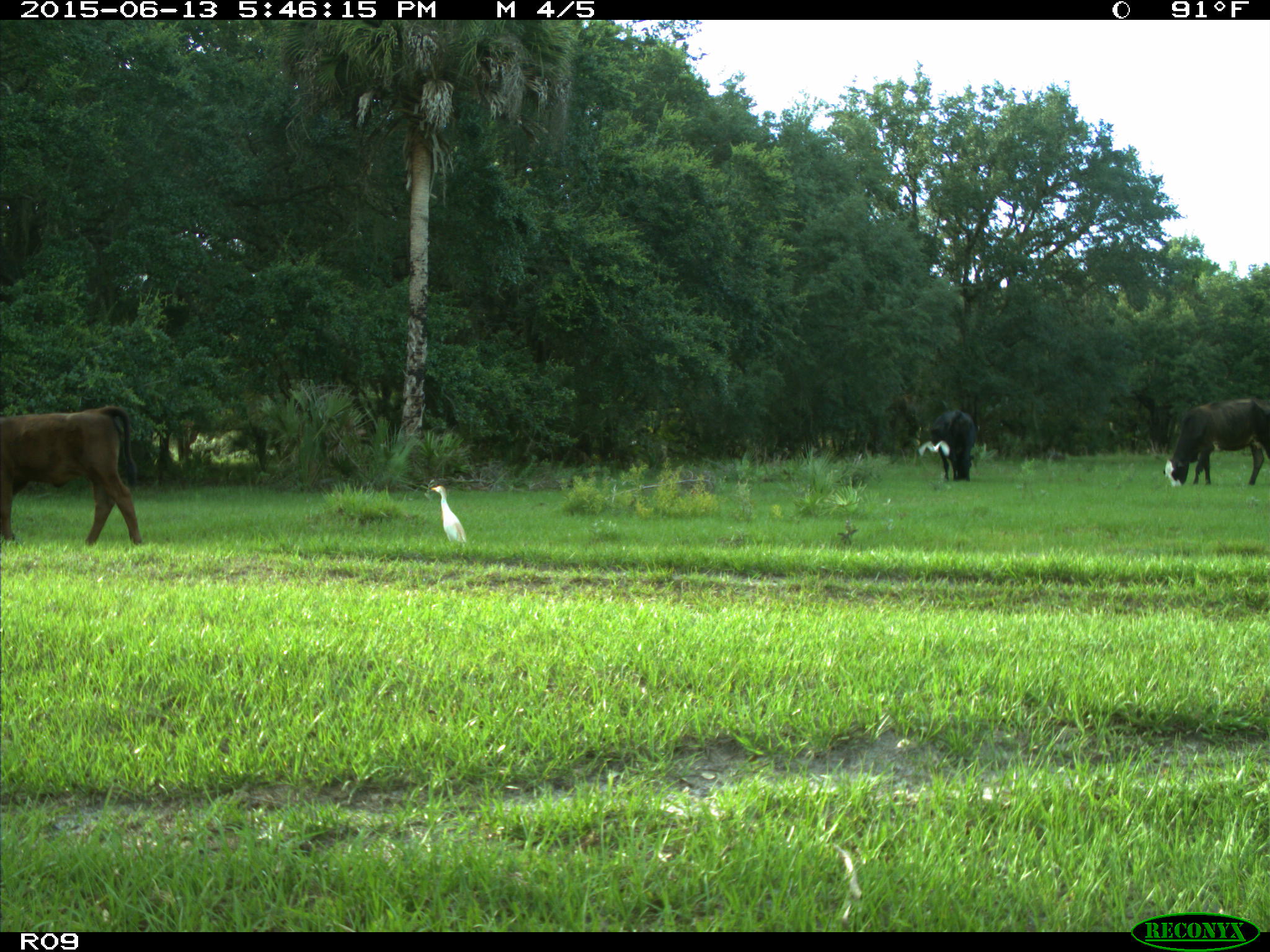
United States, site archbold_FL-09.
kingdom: Animalia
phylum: Chordata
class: Mammalia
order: Artiodactyla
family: Bovidae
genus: Bos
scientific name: Bos taurus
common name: domestic cow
Bos taurus (domestic cow).